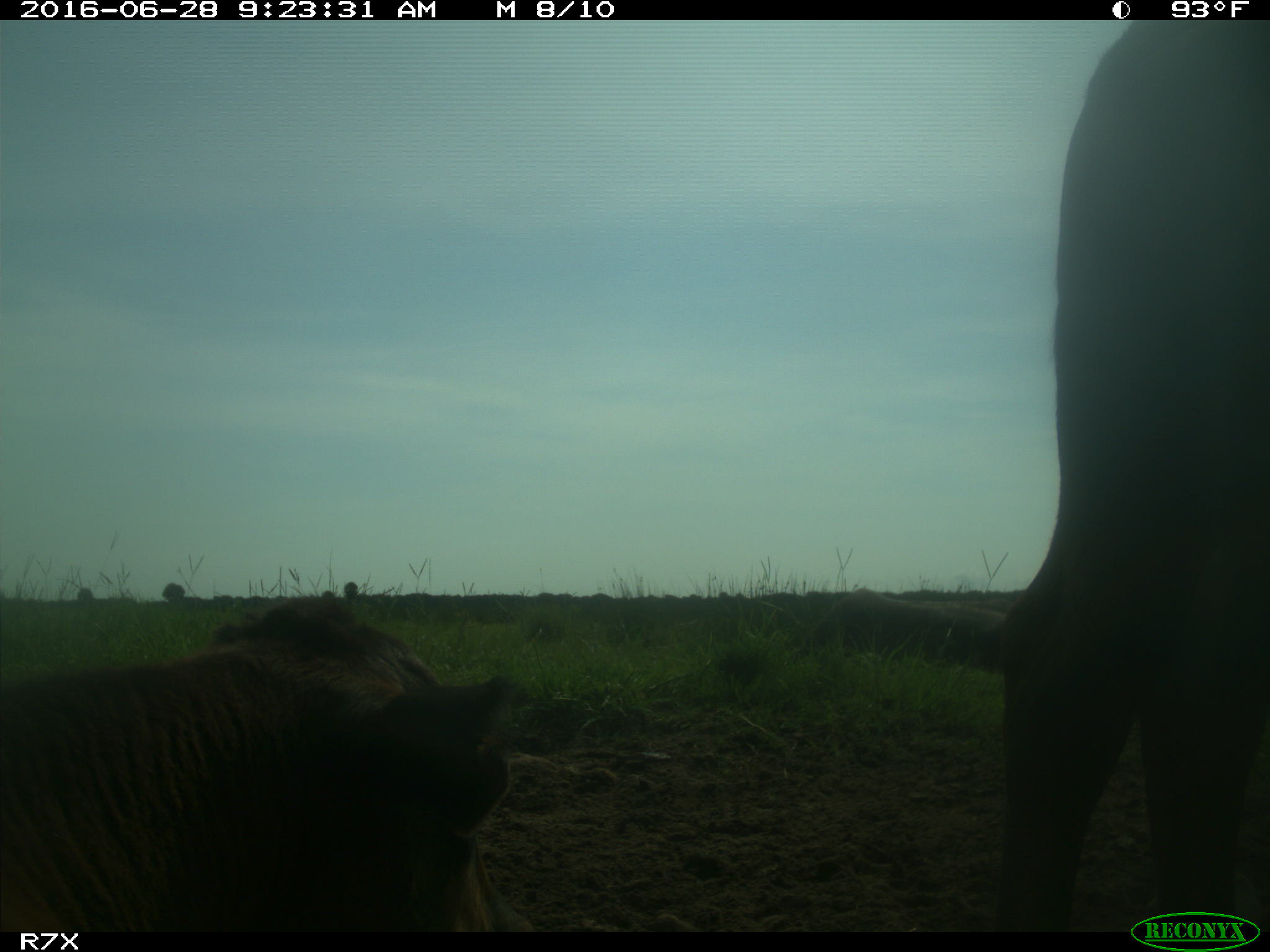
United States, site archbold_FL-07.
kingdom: Animalia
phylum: Chordata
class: Mammalia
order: Artiodactyla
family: Bovidae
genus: Bos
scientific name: Bos taurus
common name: domestic cow